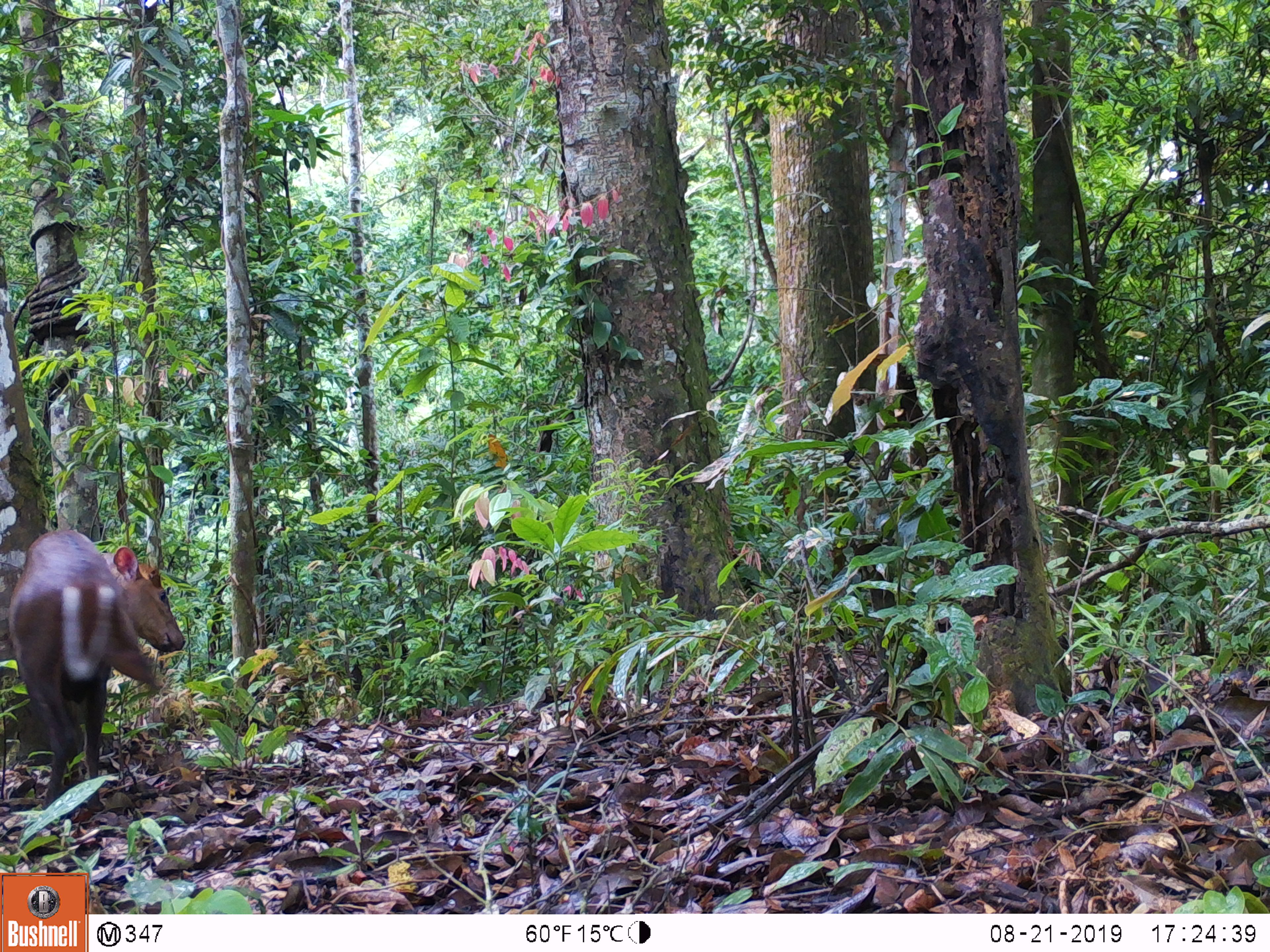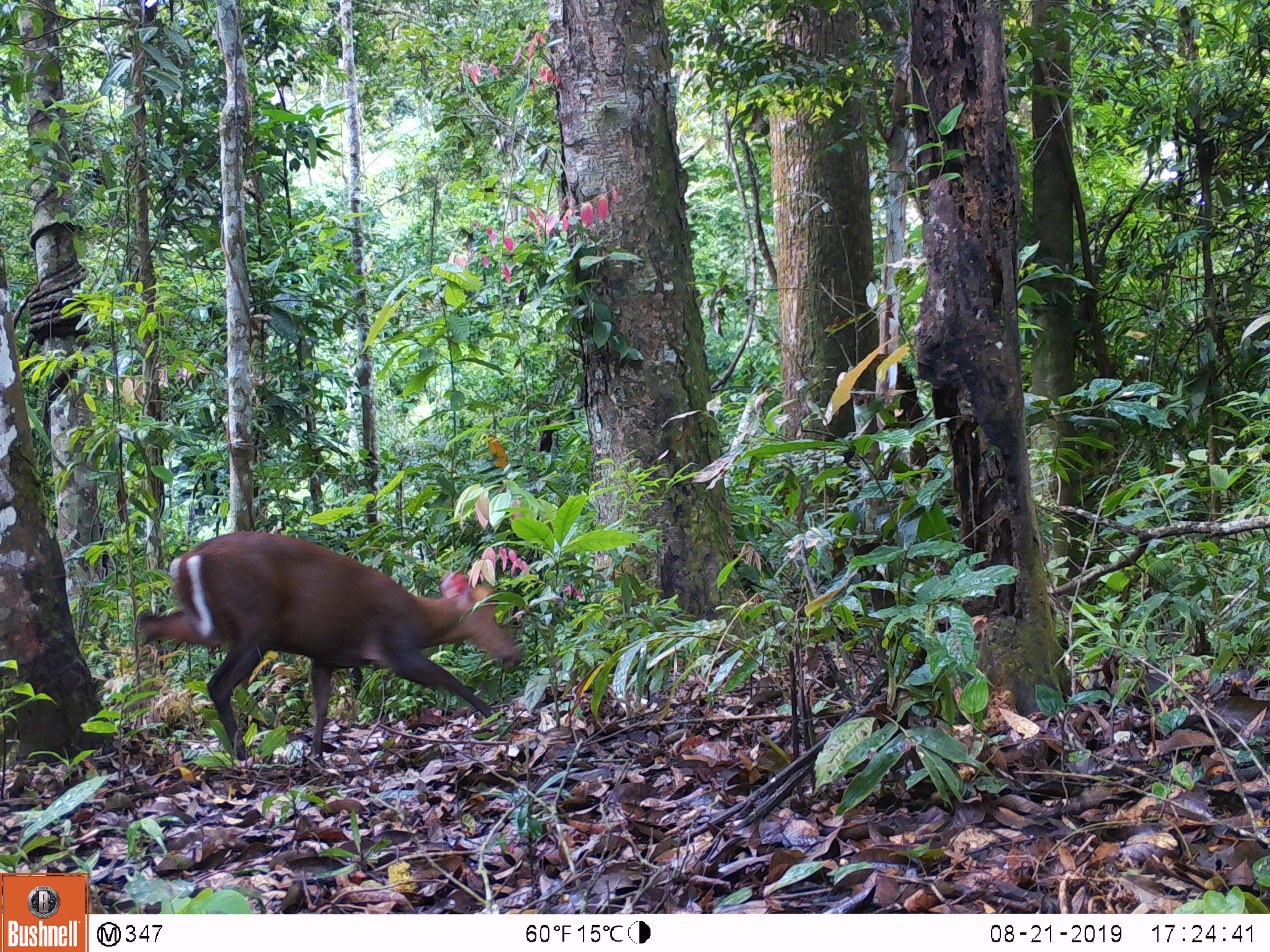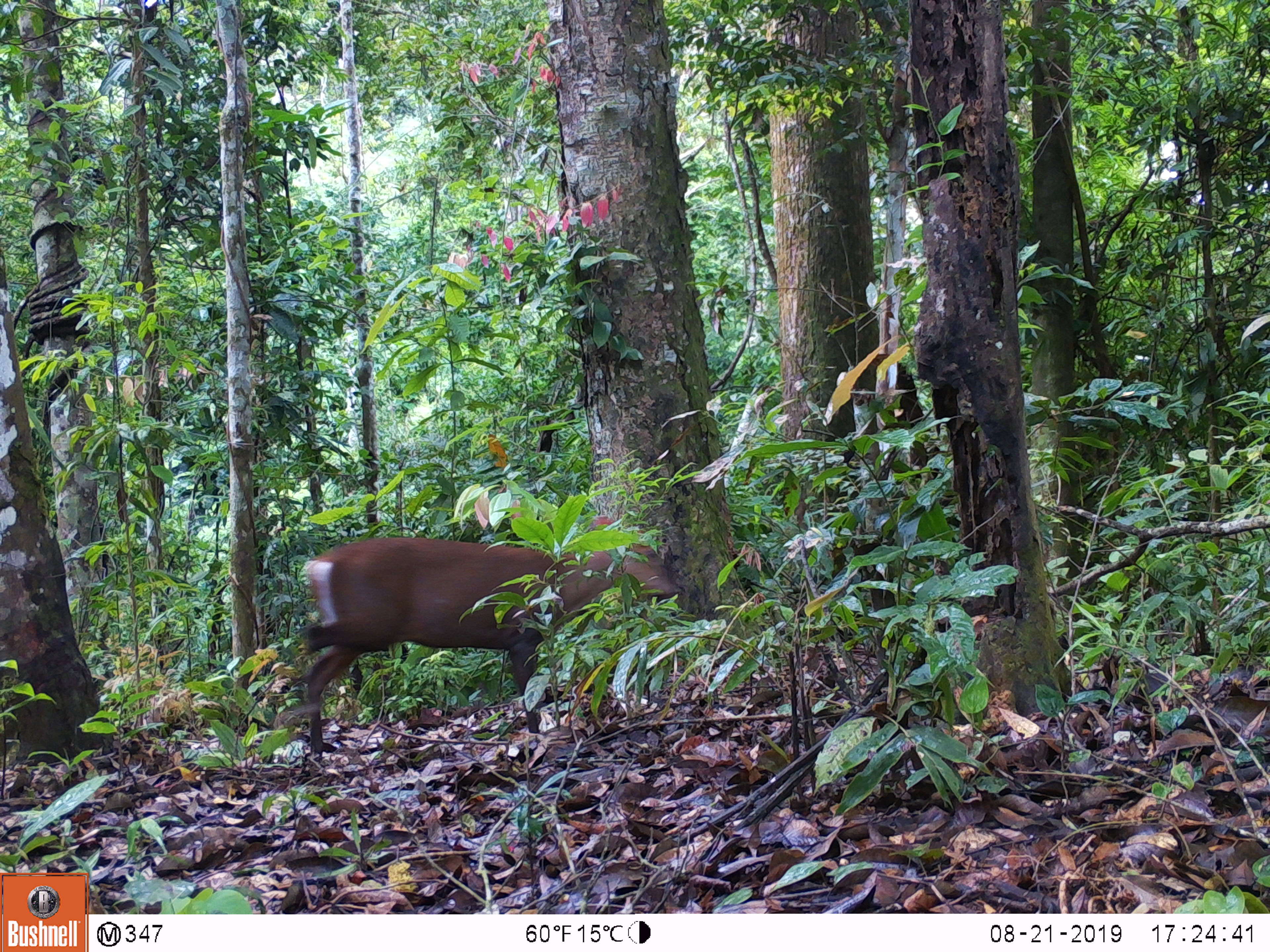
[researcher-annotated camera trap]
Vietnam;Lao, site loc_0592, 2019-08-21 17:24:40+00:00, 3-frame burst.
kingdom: Animalia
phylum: Chordata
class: Mammalia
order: Artiodactyla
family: Cervidae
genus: Muntiacus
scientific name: Muntiacus rooseveltorum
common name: roosevelt's muntjac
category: roosevelts muntjac group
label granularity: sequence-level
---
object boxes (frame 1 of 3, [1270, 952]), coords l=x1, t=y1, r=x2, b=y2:
roosevelts muntjac group: l=9, t=529, r=186, b=818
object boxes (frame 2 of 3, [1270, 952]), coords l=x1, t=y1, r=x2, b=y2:
roosevelts muntjac group: l=137, t=530, r=525, b=762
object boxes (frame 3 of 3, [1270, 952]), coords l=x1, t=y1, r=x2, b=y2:
roosevelts muntjac group: l=294, t=515, r=682, b=760